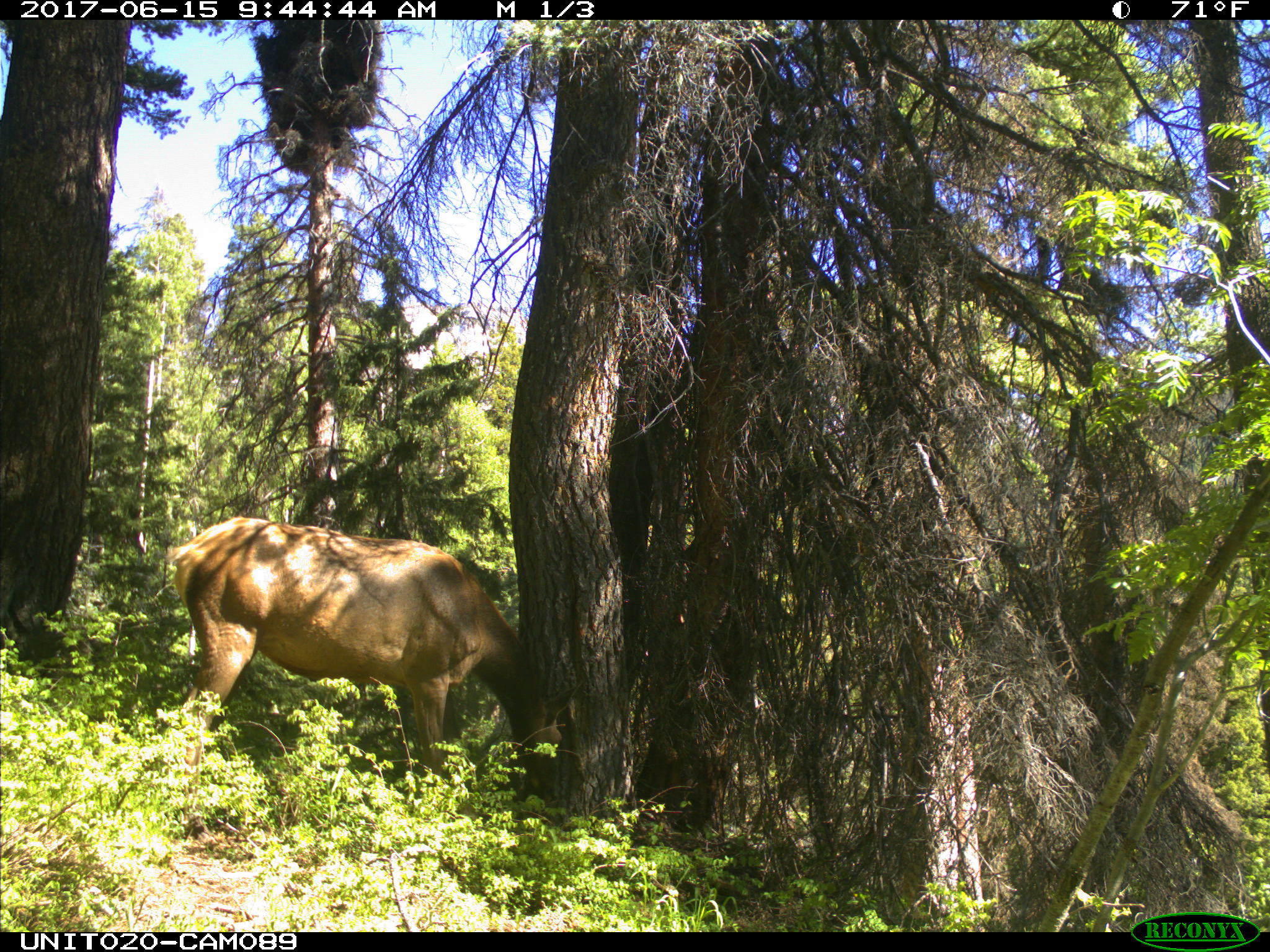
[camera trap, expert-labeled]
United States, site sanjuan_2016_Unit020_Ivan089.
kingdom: Animalia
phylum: Chordata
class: Mammalia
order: Artiodactyla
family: Cervidae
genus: Cervus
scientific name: Cervus elaphus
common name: red deer